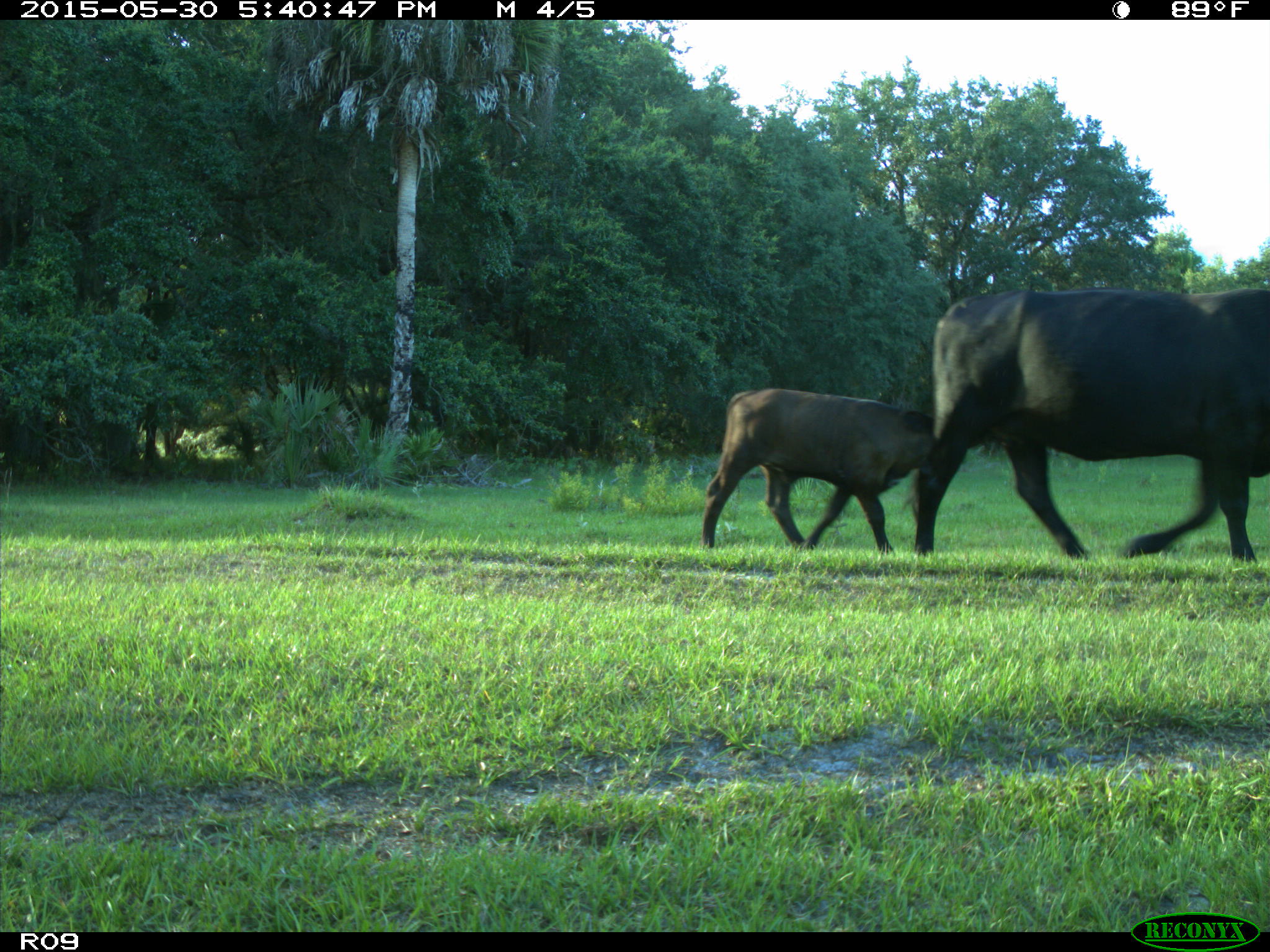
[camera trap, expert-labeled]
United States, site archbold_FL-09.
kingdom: Animalia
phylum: Chordata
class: Mammalia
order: Artiodactyla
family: Bovidae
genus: Bos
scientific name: Bos taurus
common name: domestic cow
Bos taurus (domestic cow).